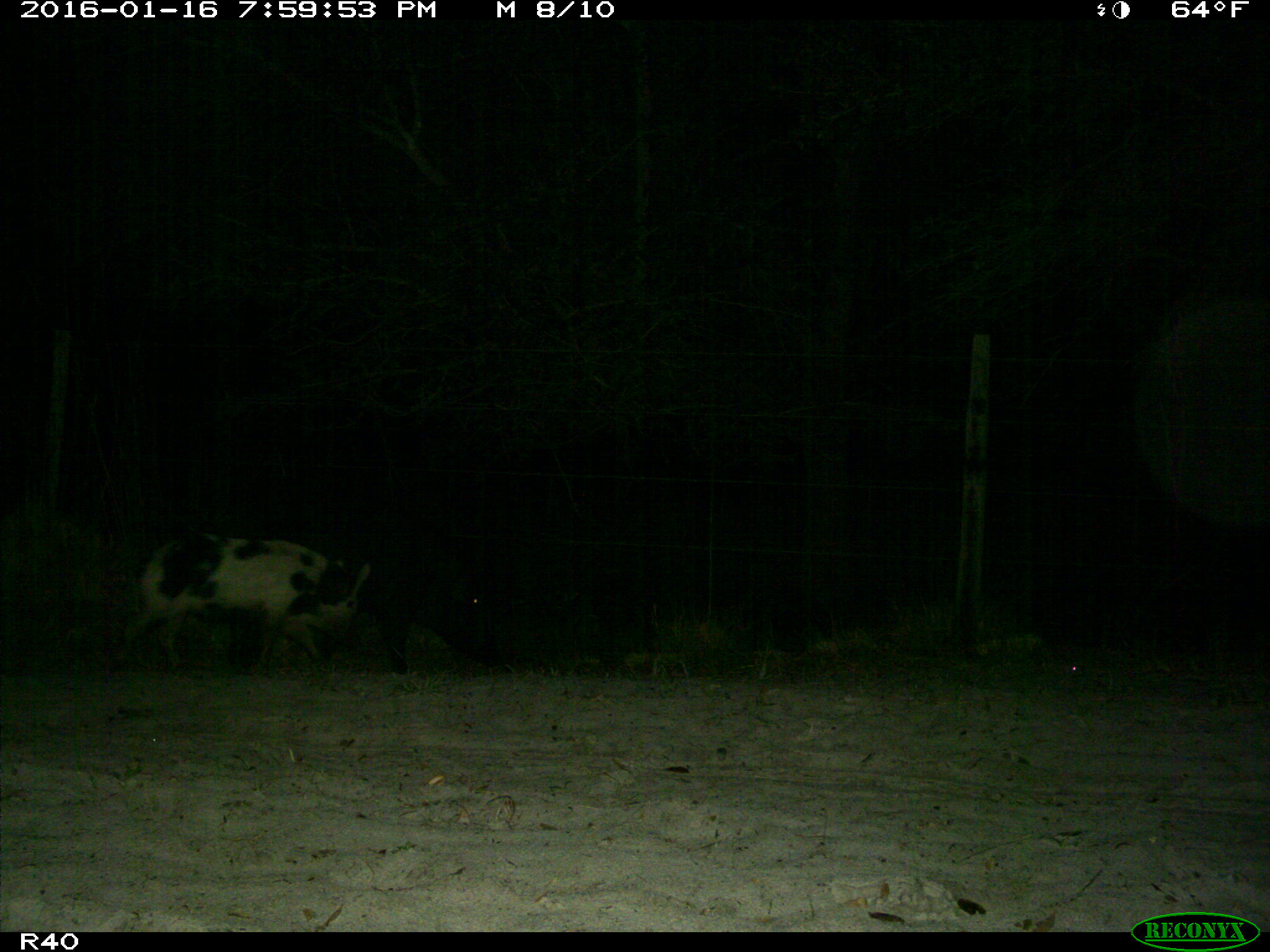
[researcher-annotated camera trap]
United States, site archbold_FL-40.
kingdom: Animalia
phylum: Chordata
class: Mammalia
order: Artiodactyla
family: Suidae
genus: Sus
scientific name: Sus scrofa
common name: wild boar